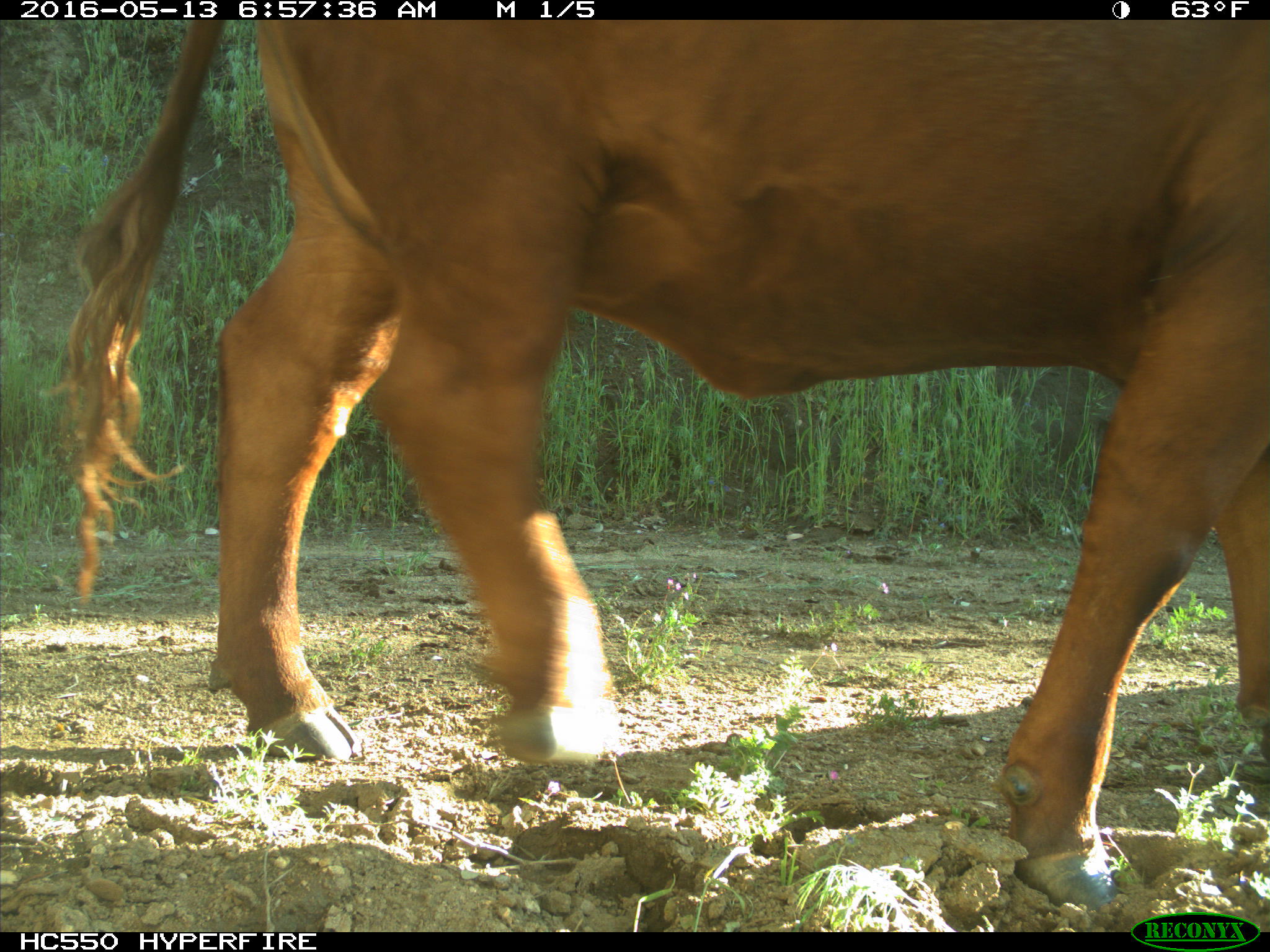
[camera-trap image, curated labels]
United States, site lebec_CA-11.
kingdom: Animalia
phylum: Chordata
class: Mammalia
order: Artiodactyla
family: Bovidae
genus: Bos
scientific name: Bos taurus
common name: domestic cow